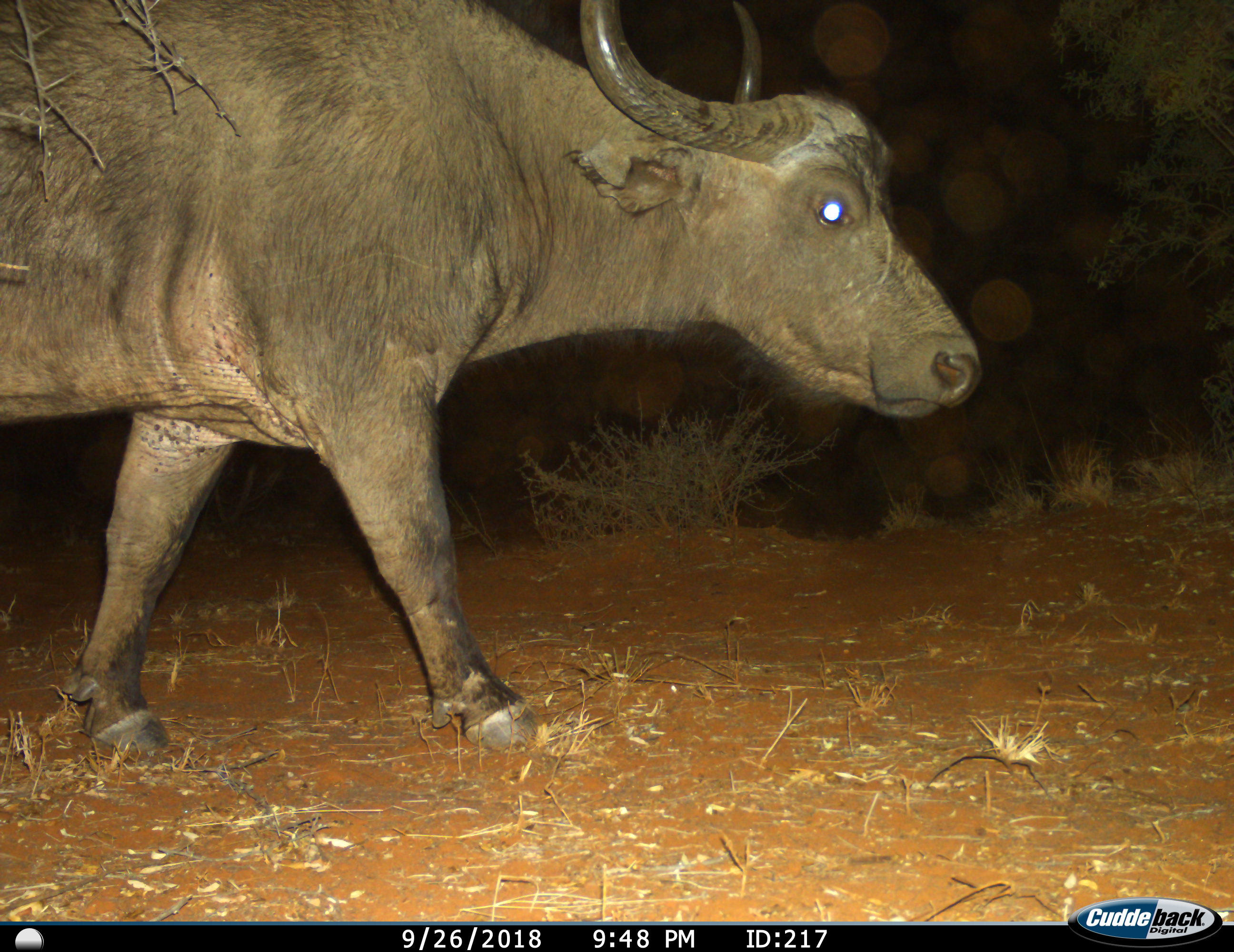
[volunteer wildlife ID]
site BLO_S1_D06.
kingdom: Animalia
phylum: Chordata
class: Mammalia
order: Artiodactyla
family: Bovidae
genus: Syncerus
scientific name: Syncerus caffer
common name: african buffalo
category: buffalo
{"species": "buffalo (african buffalo) (Syncerus caffer)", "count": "1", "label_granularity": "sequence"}